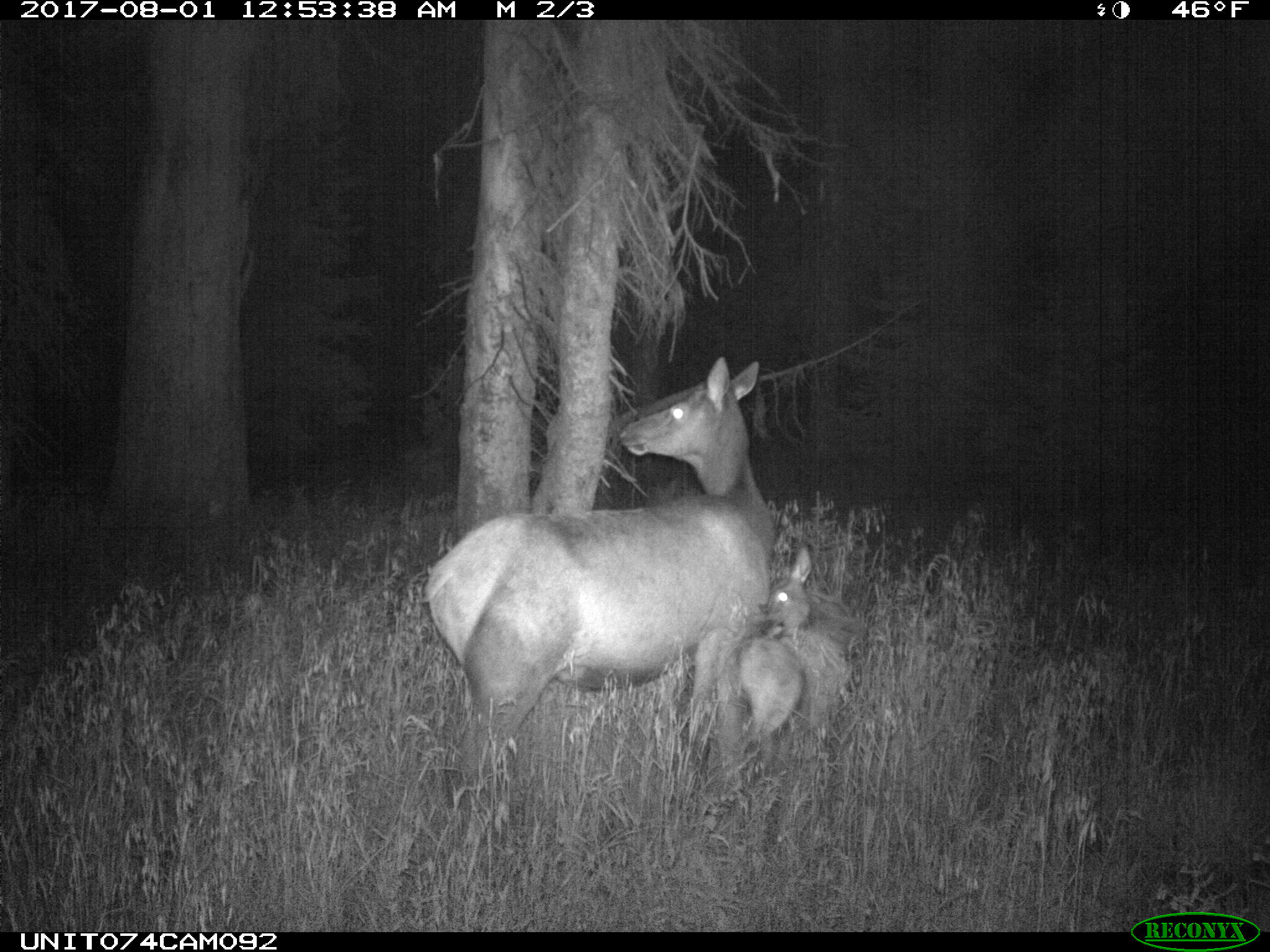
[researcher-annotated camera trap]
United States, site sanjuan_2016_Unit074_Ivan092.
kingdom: Animalia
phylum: Chordata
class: Mammalia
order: Artiodactyla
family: Cervidae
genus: Cervus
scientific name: Cervus elaphus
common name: red deer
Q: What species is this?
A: Cervus elaphus (red deer).